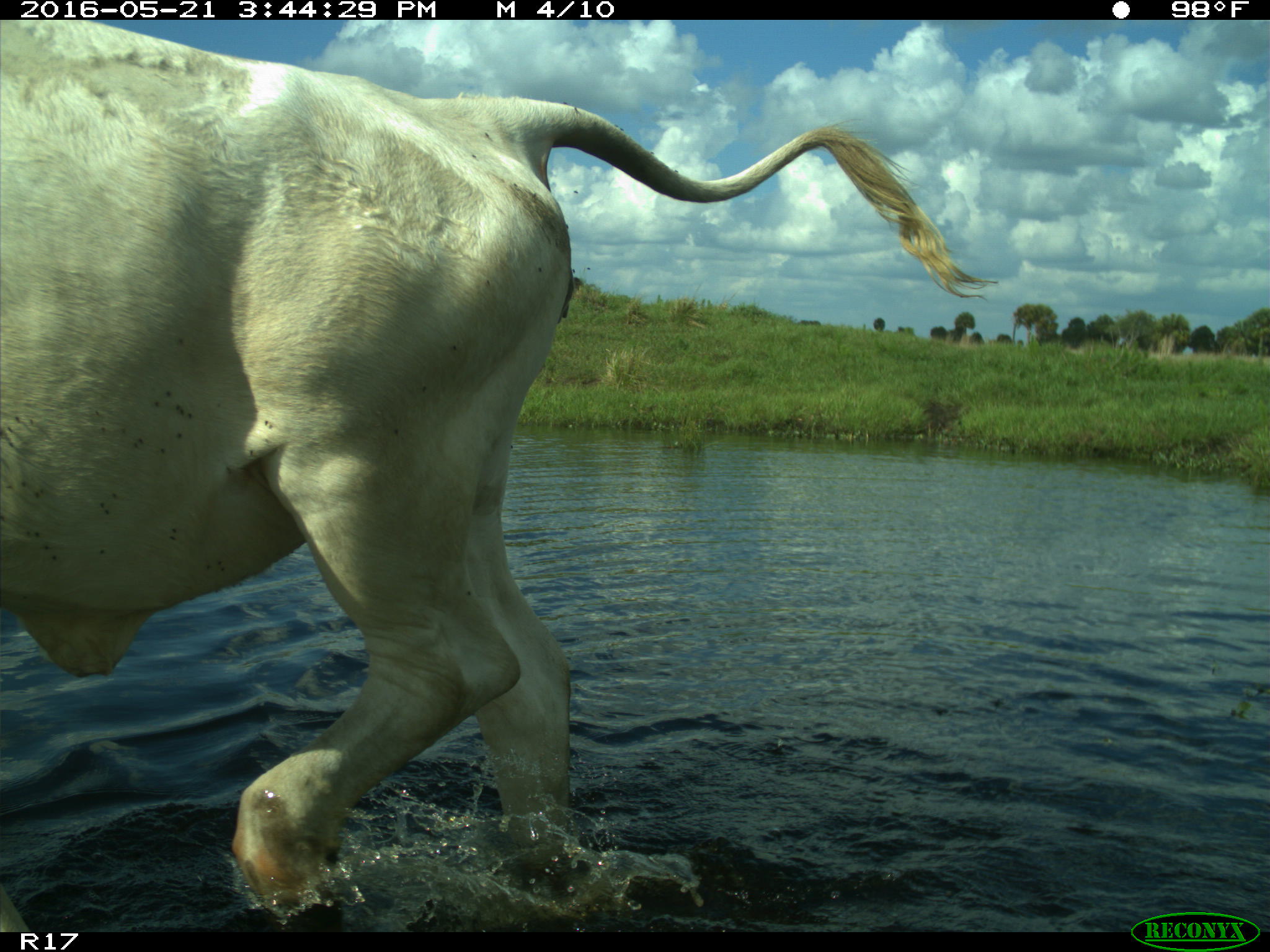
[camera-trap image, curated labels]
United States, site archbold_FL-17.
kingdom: Animalia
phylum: Chordata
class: Mammalia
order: Artiodactyla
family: Bovidae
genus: Bos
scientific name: Bos taurus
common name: domestic cow